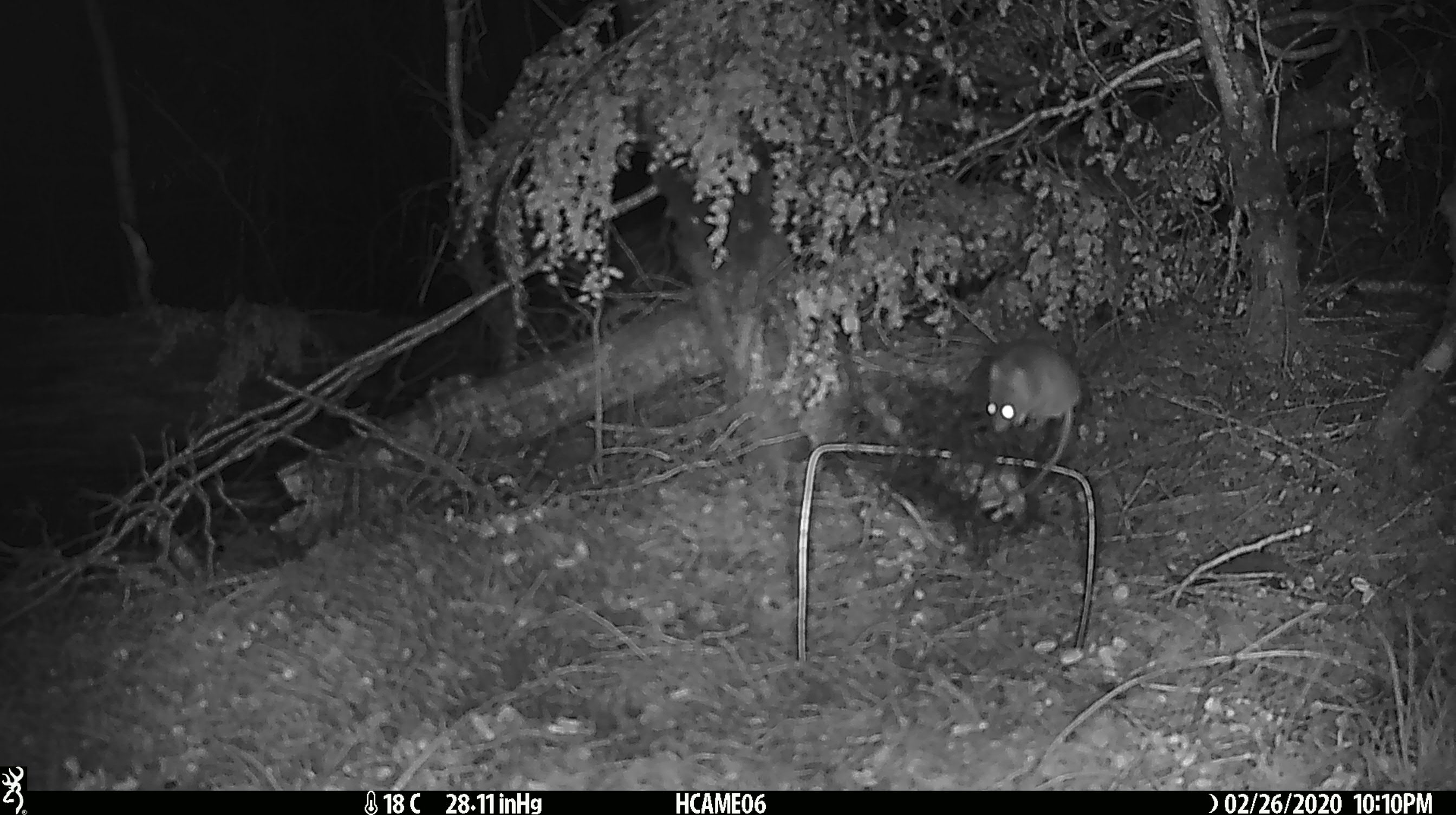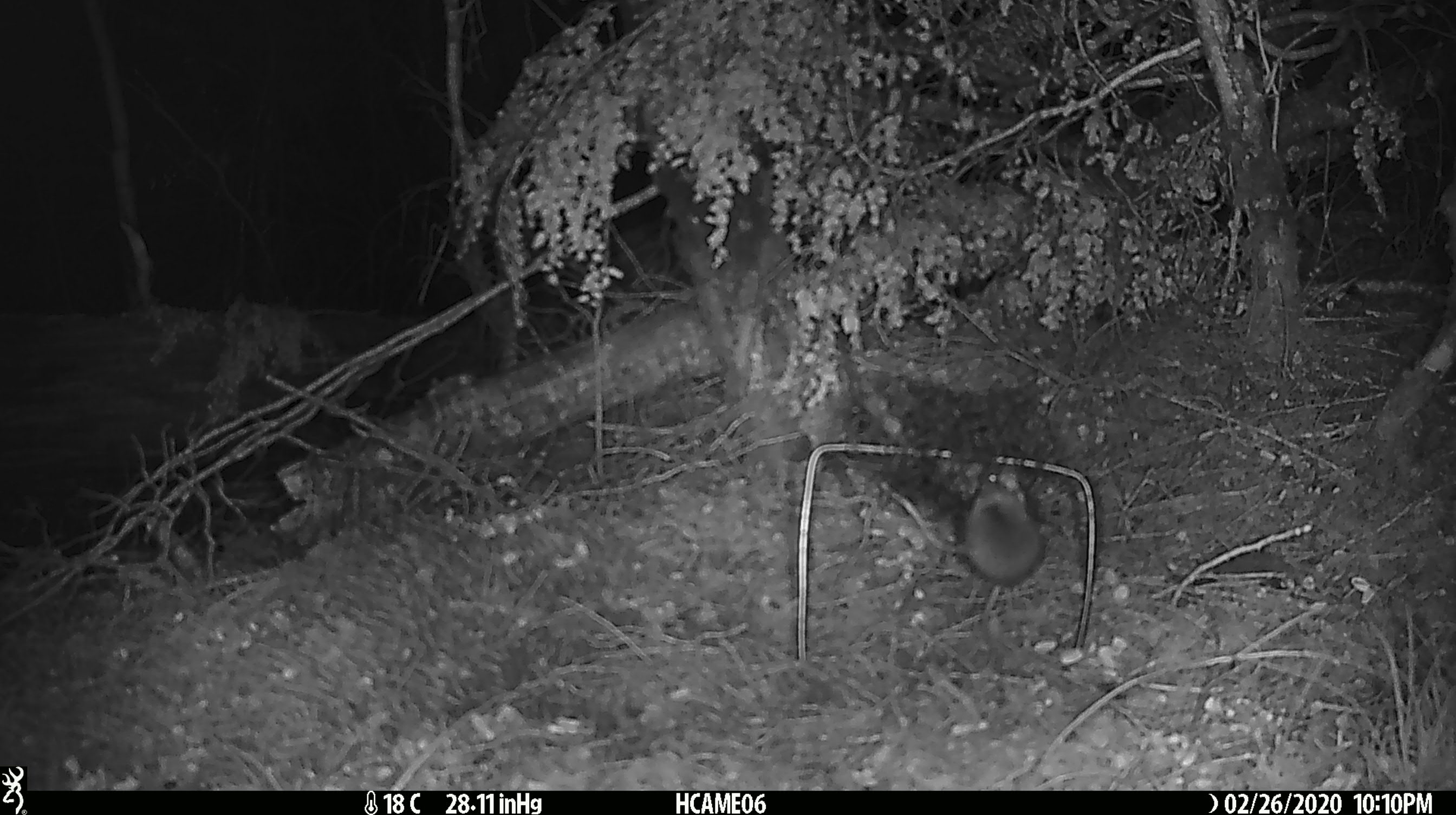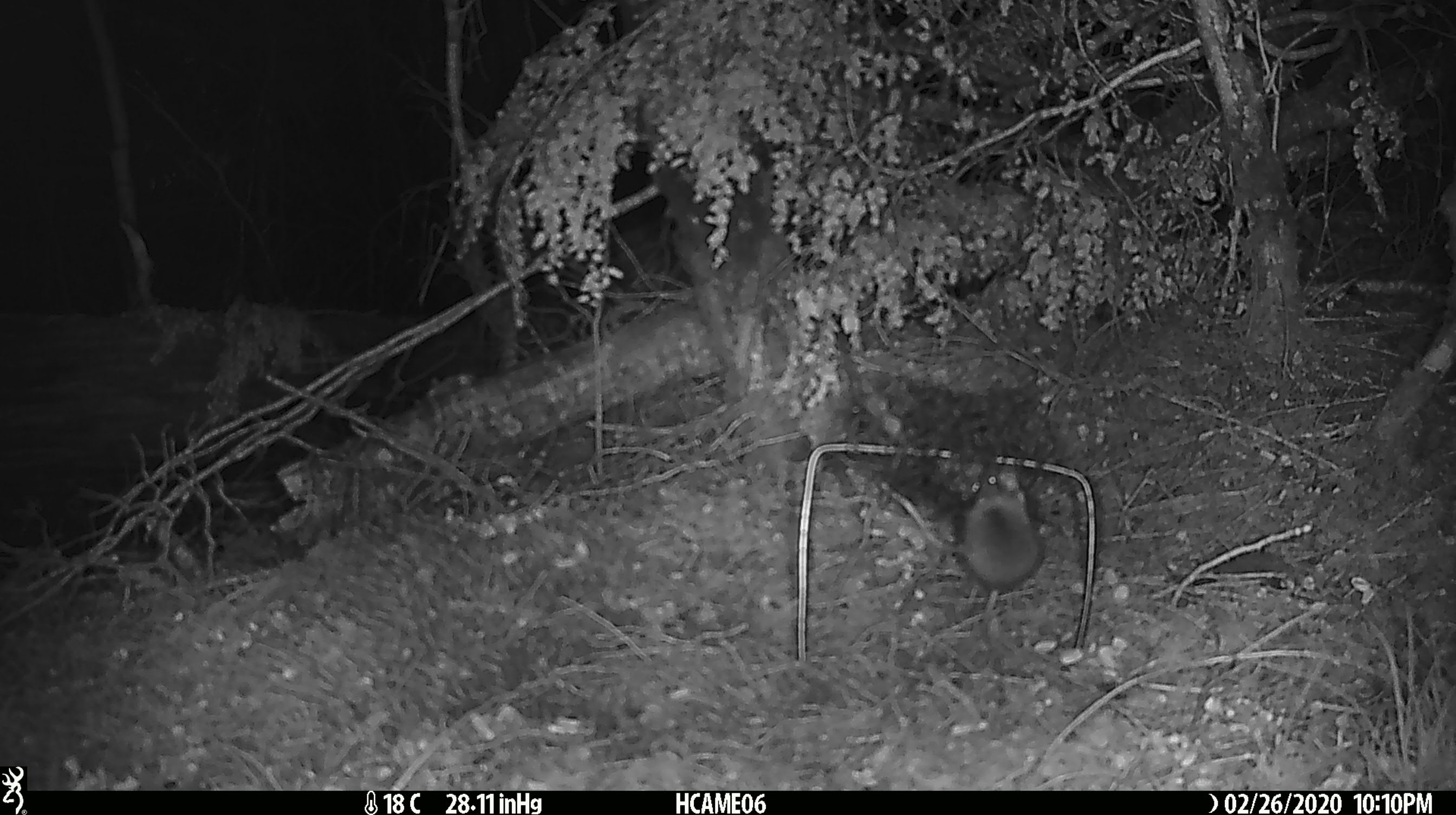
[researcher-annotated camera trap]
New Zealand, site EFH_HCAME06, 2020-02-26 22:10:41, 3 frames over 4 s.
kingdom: Animalia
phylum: Chordata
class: Mammalia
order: Rodentia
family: Muridae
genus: Mus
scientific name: Mus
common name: mouse